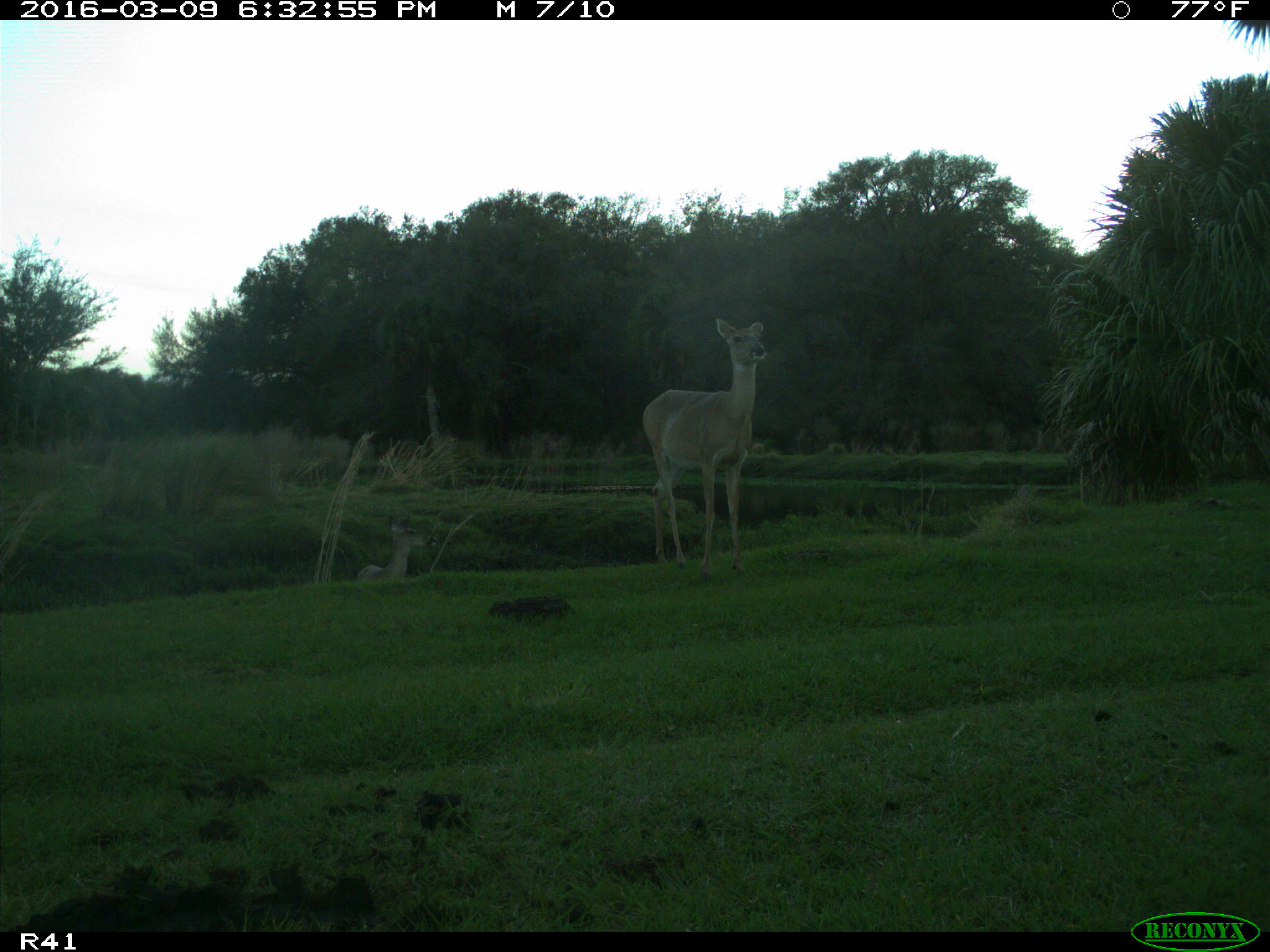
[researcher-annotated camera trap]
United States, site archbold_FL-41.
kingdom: Animalia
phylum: Chordata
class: Mammalia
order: Artiodactyla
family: Cervidae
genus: Odocoileus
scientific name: Odocoileus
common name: deer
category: unidentified deer